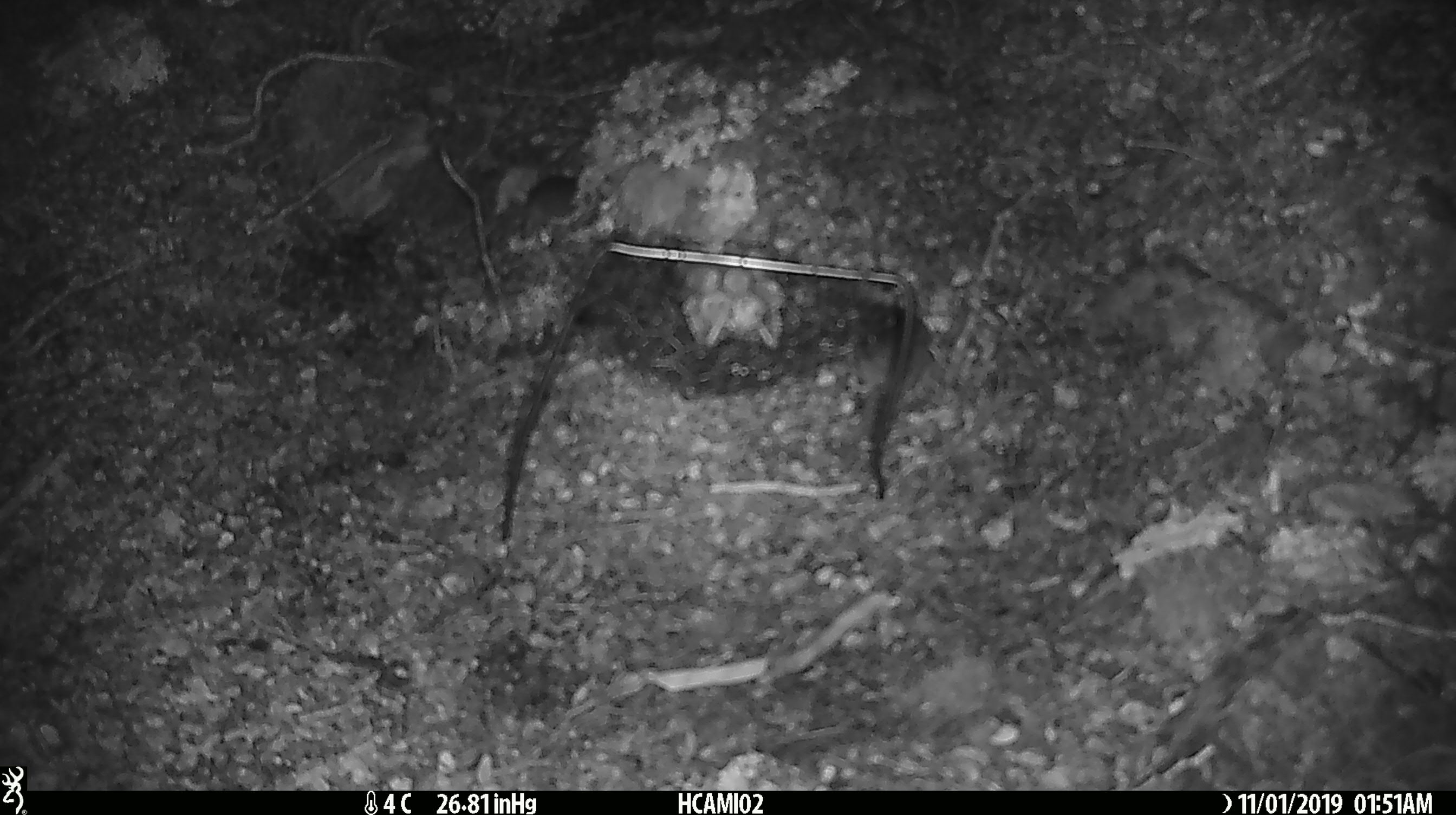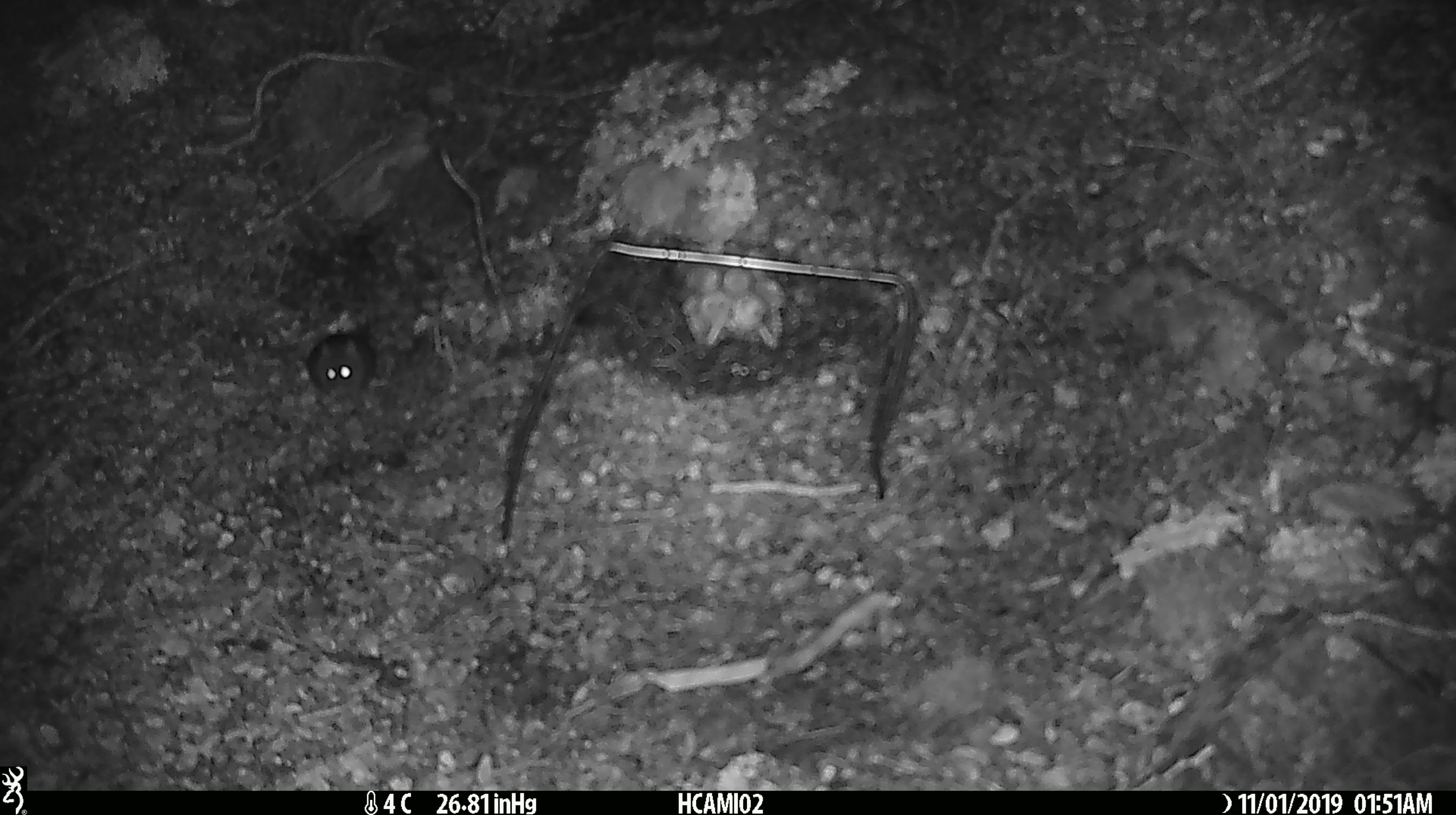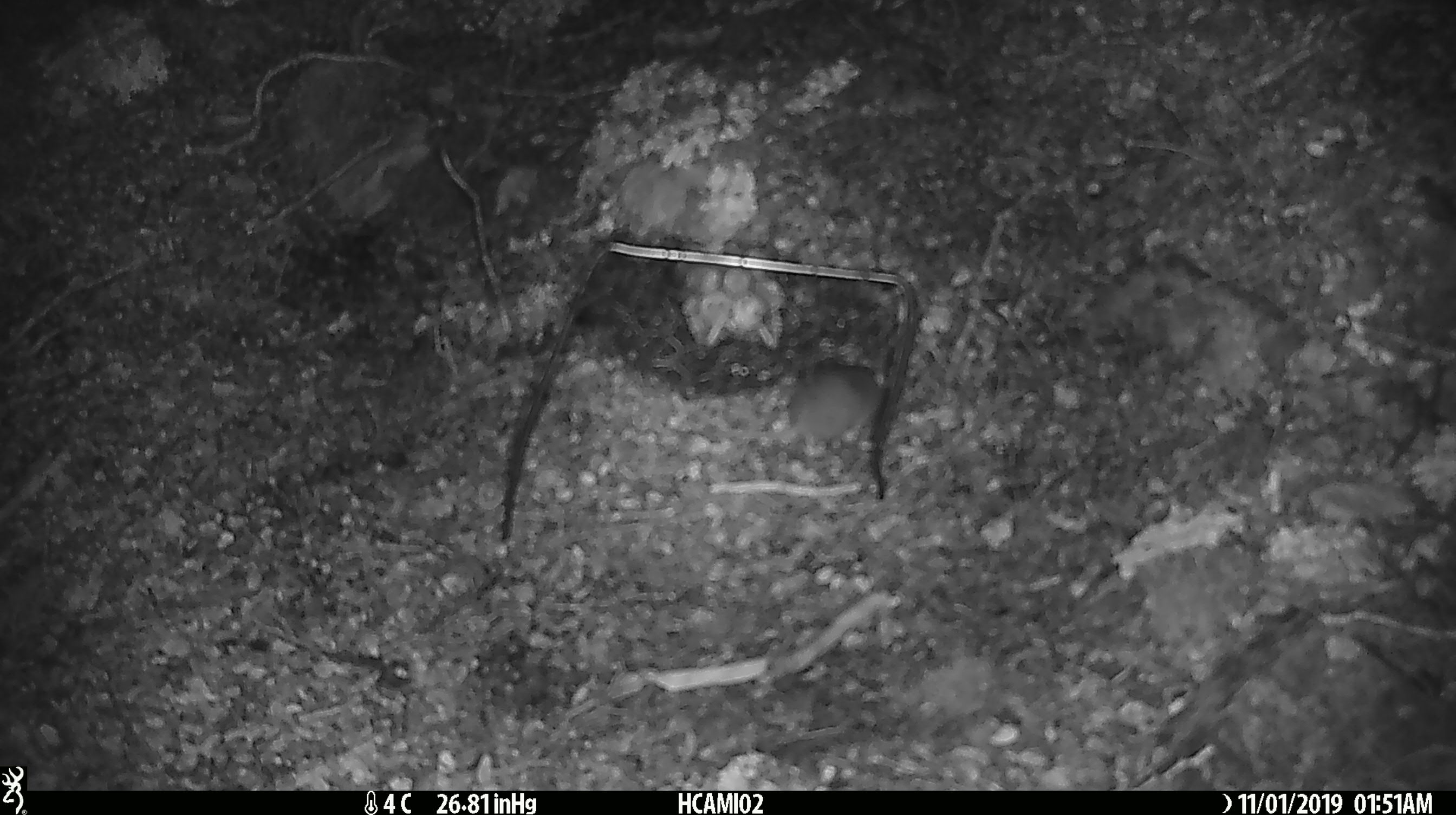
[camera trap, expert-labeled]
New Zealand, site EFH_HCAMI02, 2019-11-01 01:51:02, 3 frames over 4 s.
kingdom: Animalia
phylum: Chordata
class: Mammalia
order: Rodentia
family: Muridae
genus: Mus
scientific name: Mus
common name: mouse